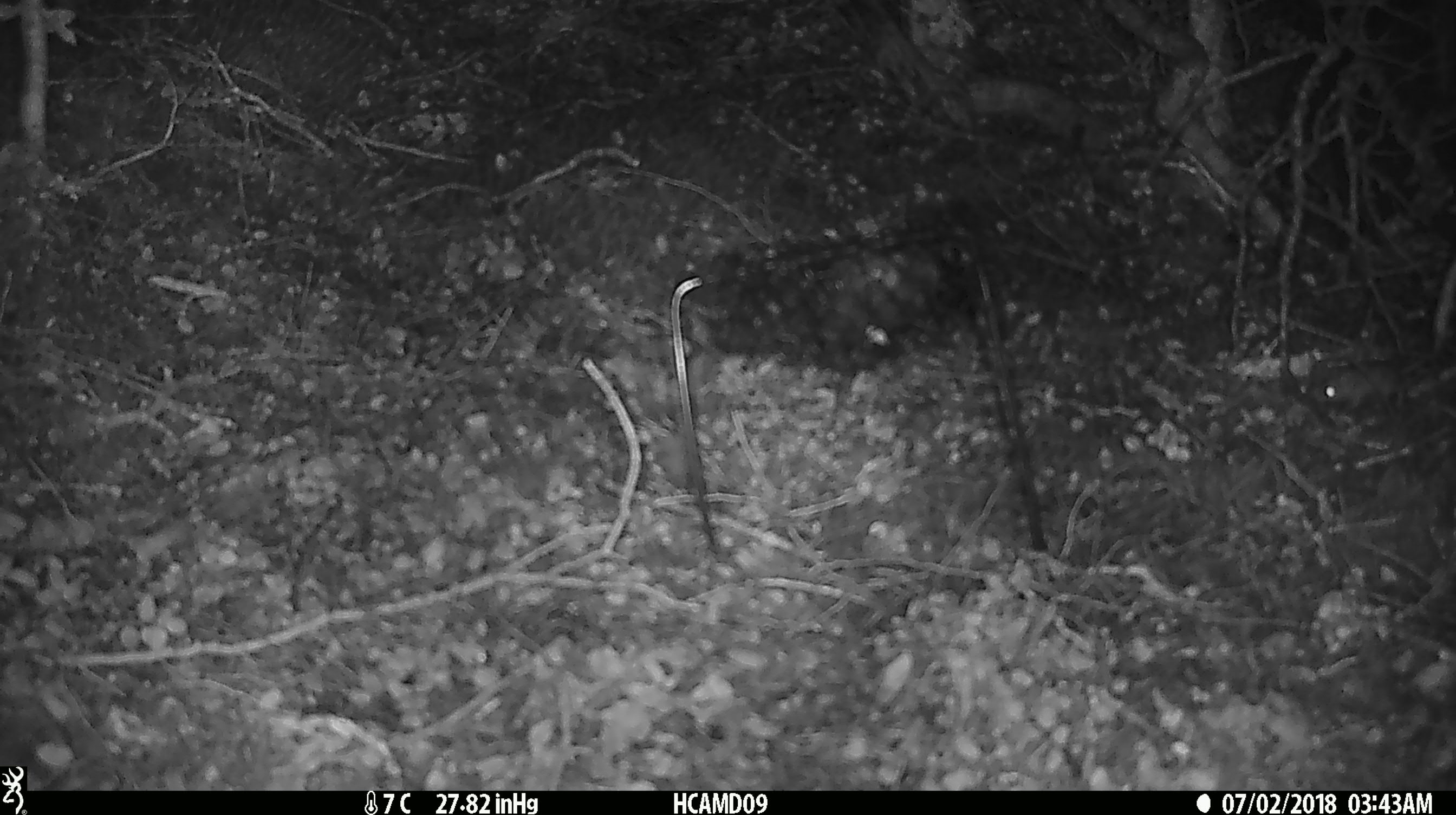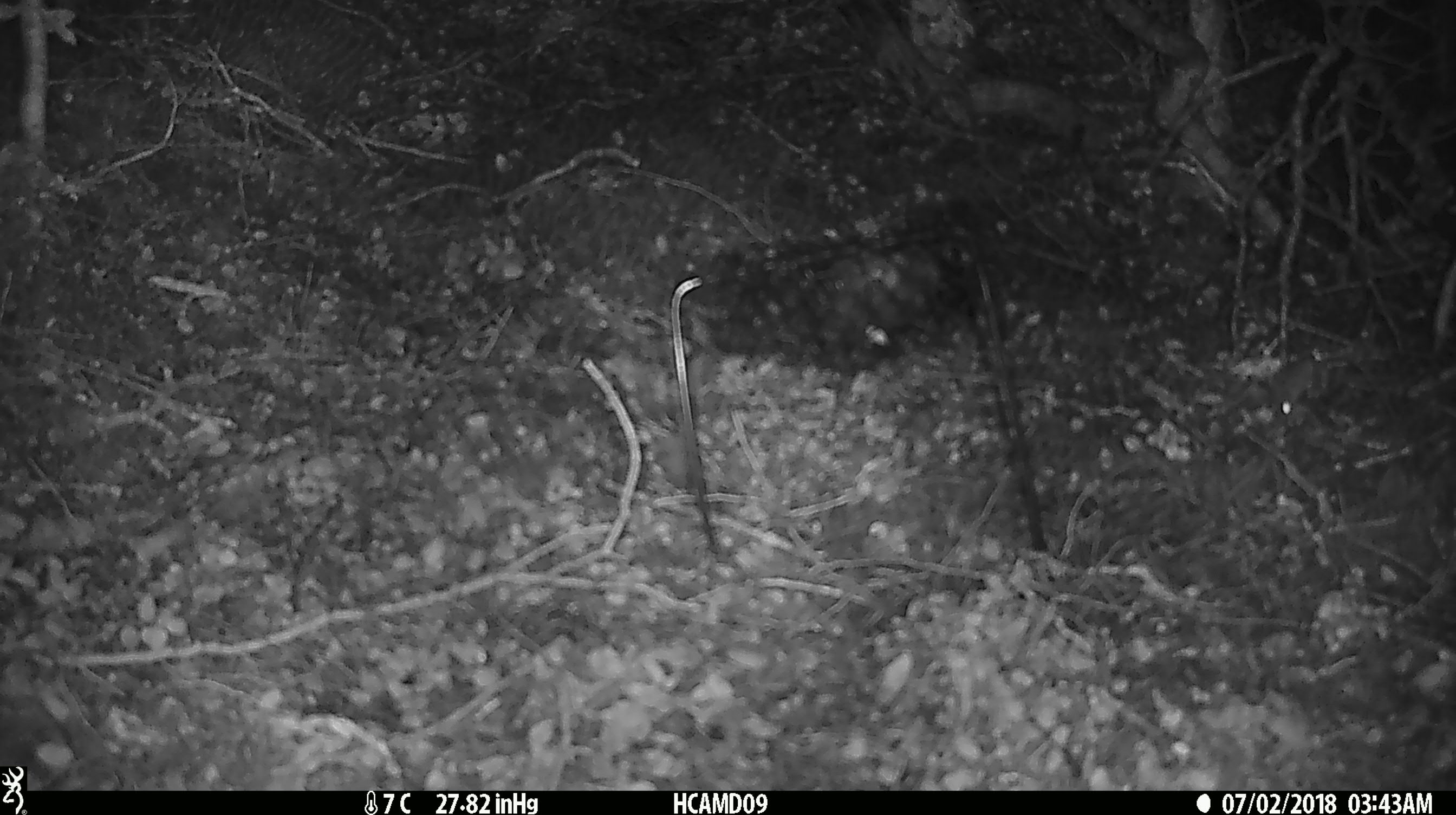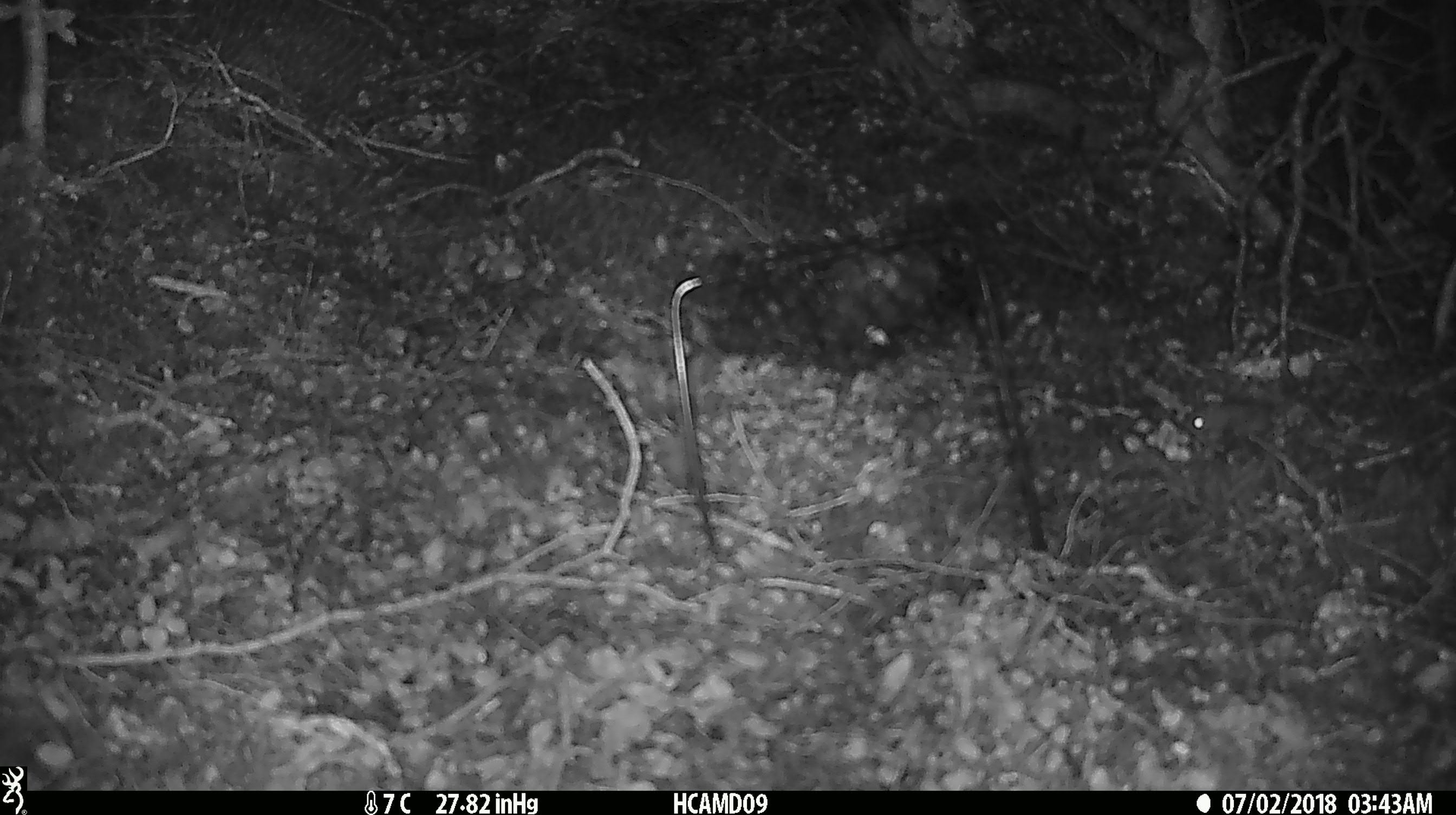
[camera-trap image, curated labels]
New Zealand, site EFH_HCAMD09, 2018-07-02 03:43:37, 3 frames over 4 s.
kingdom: Animalia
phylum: Chordata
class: Mammalia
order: Rodentia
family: Muridae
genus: Mus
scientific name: Mus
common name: mouse